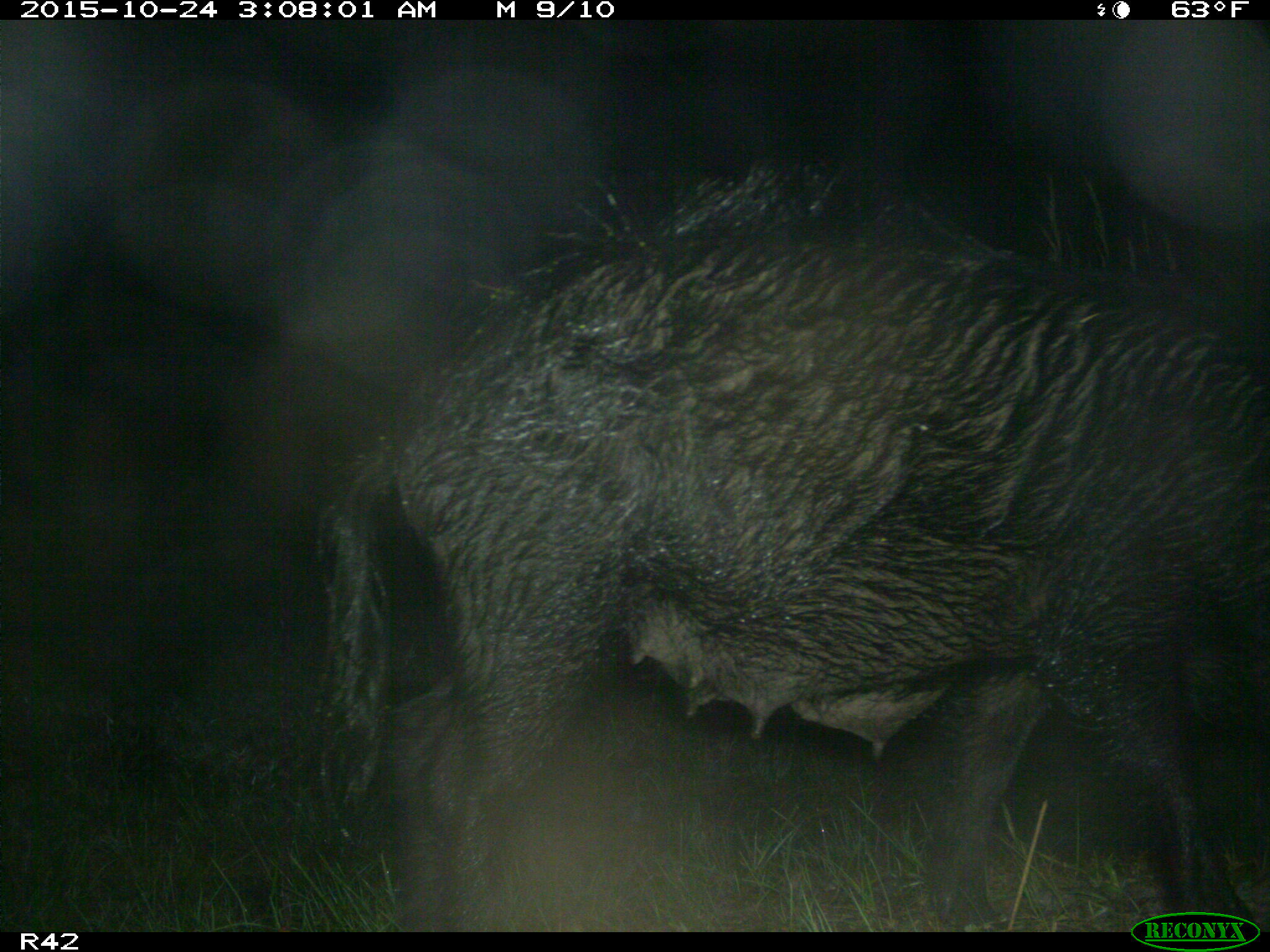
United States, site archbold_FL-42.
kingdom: Animalia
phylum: Chordata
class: Mammalia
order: Artiodactyla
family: Suidae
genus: Sus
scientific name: Sus scrofa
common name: wild boar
Sus scrofa (wild boar).